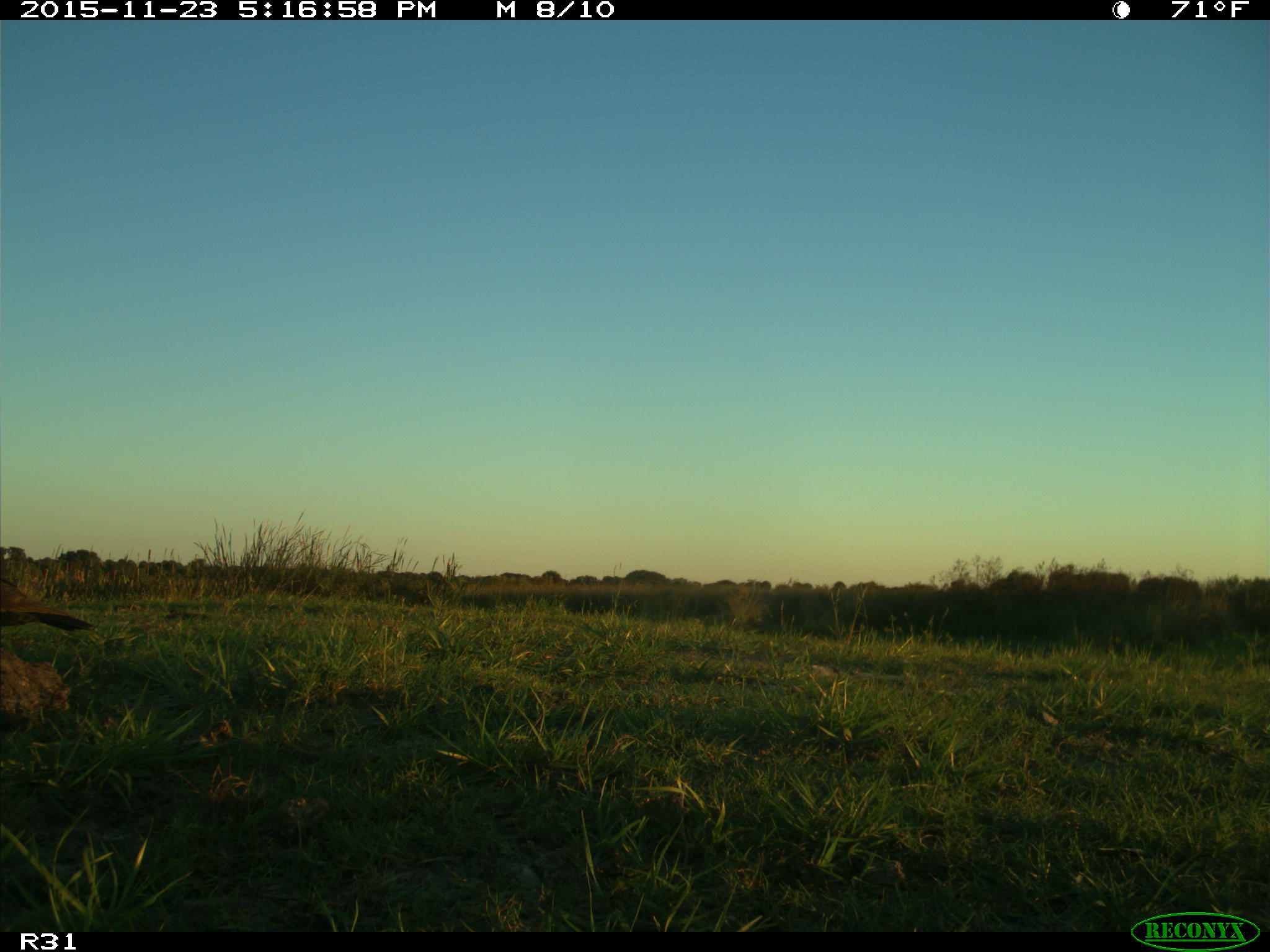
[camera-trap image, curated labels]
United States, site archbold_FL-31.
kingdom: Animalia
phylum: Chordata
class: Aves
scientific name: Aves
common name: birds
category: unidentified bird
Unidentified bird (birds) (Aves).